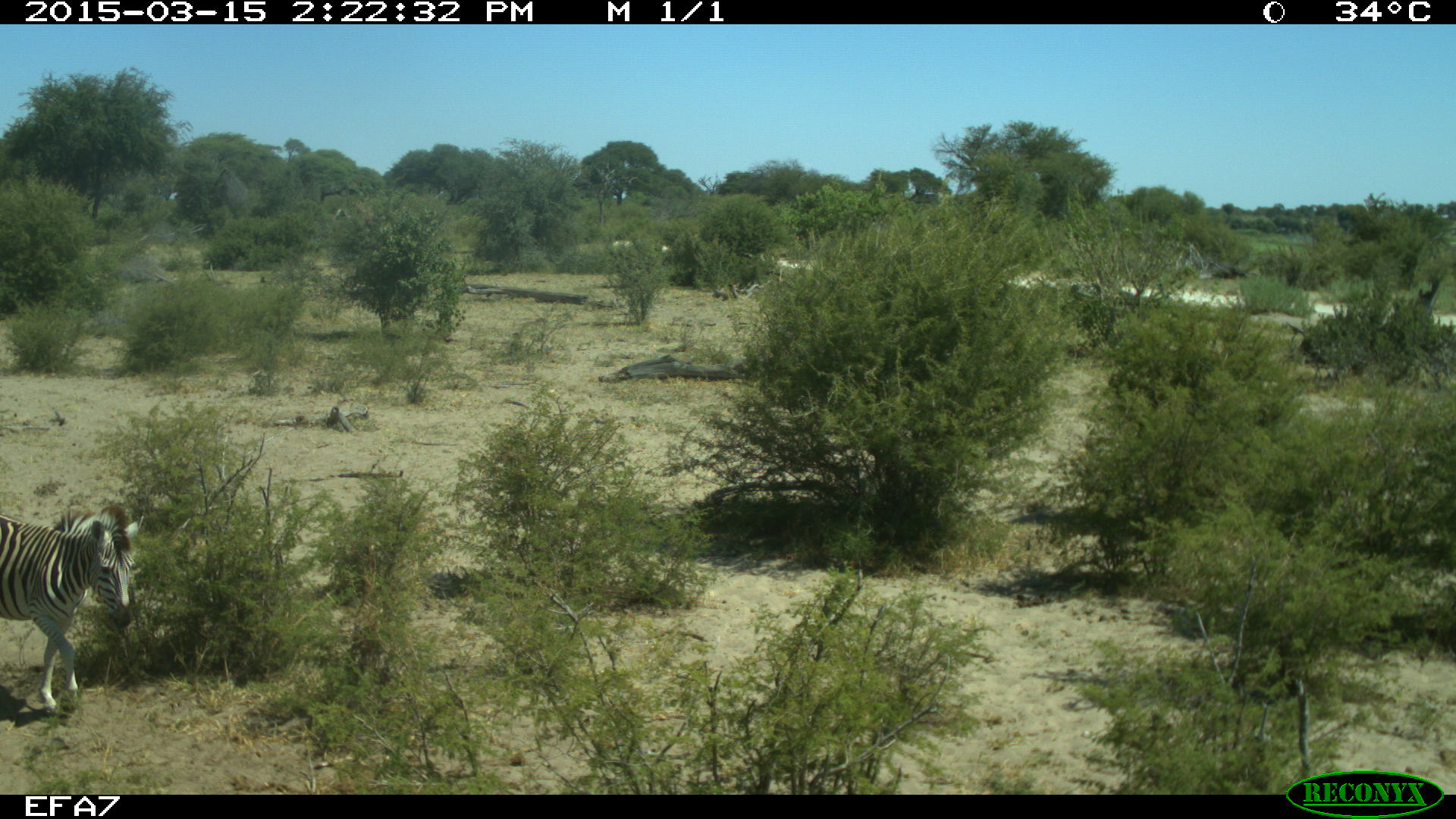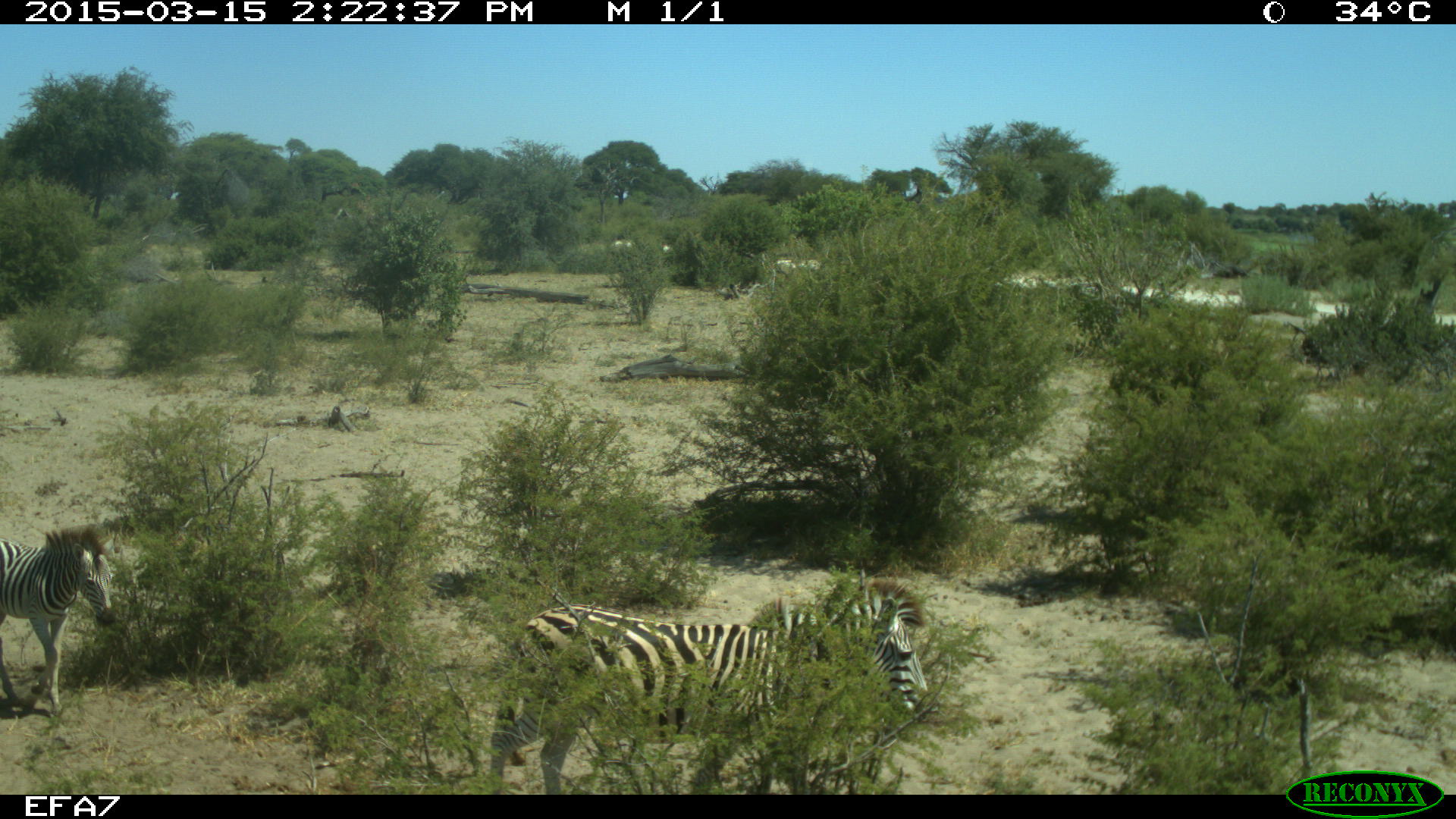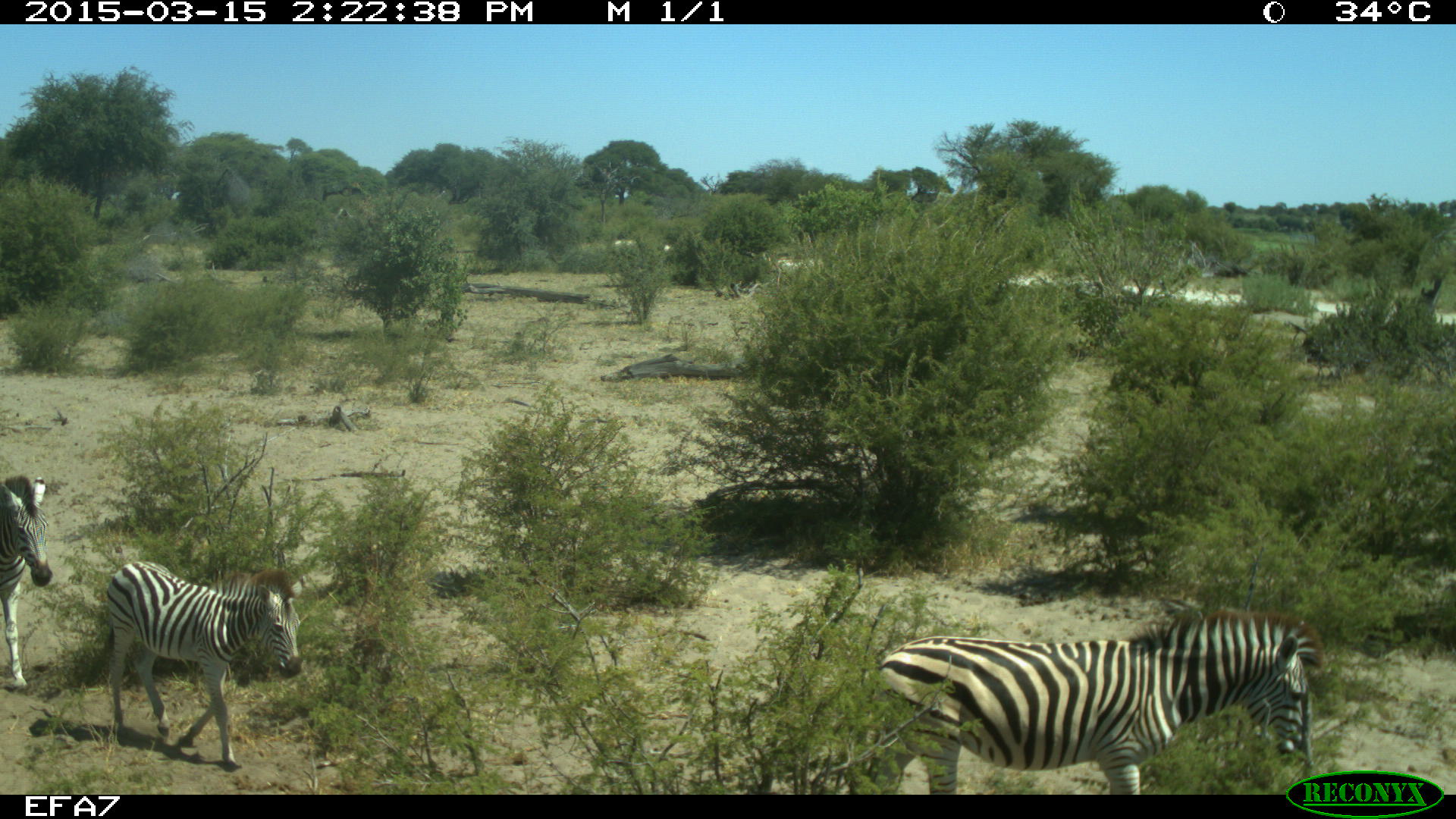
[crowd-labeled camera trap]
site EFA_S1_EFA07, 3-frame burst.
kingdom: Animalia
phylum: Chordata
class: Mammalia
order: Perissodactyla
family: Equidae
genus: Equus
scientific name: Equus quagga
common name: plains zebra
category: zebraplains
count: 3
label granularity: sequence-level